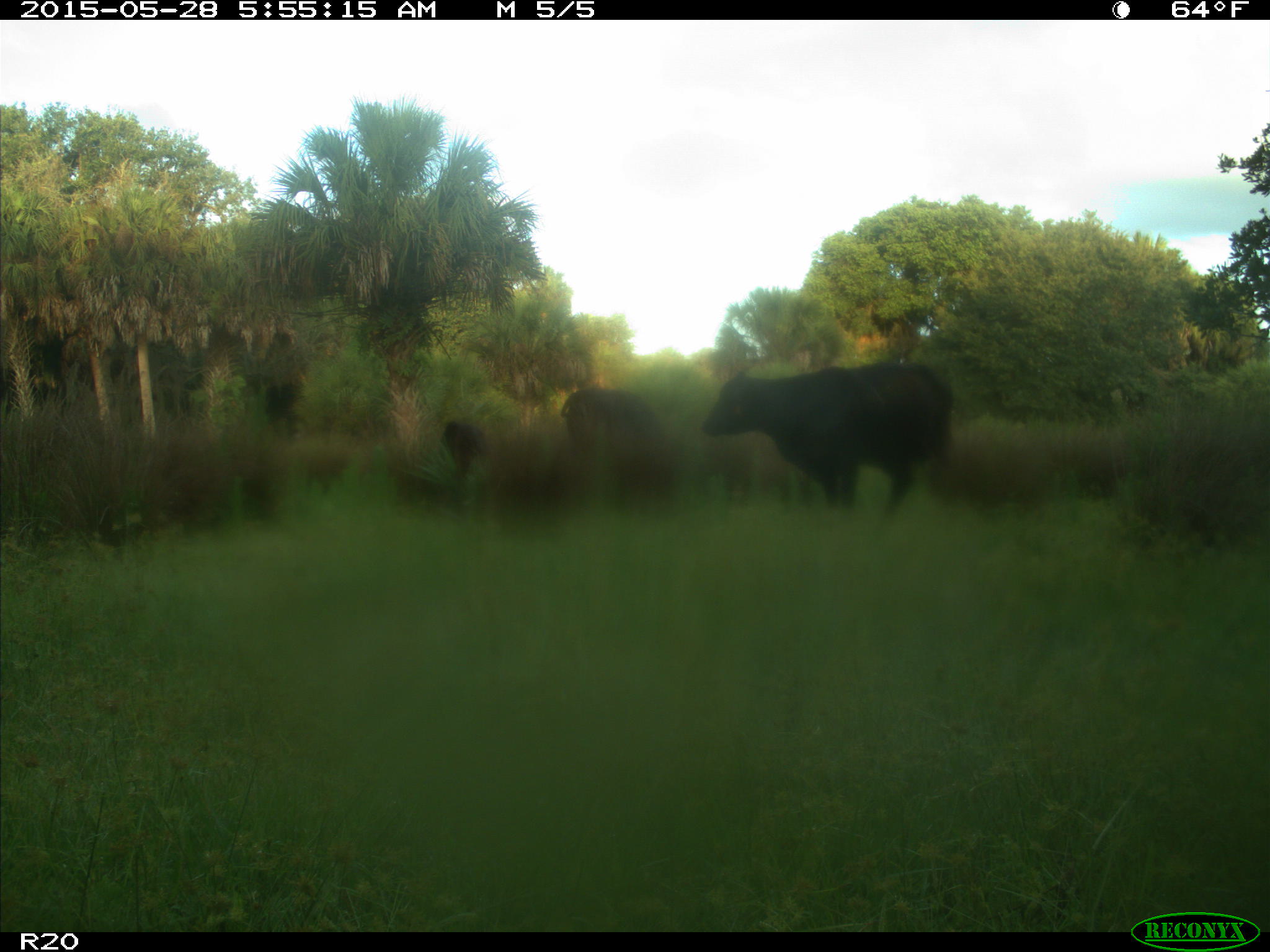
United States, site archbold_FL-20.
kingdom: Animalia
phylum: Chordata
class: Mammalia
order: Artiodactyla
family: Bovidae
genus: Bos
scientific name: Bos taurus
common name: domestic cow